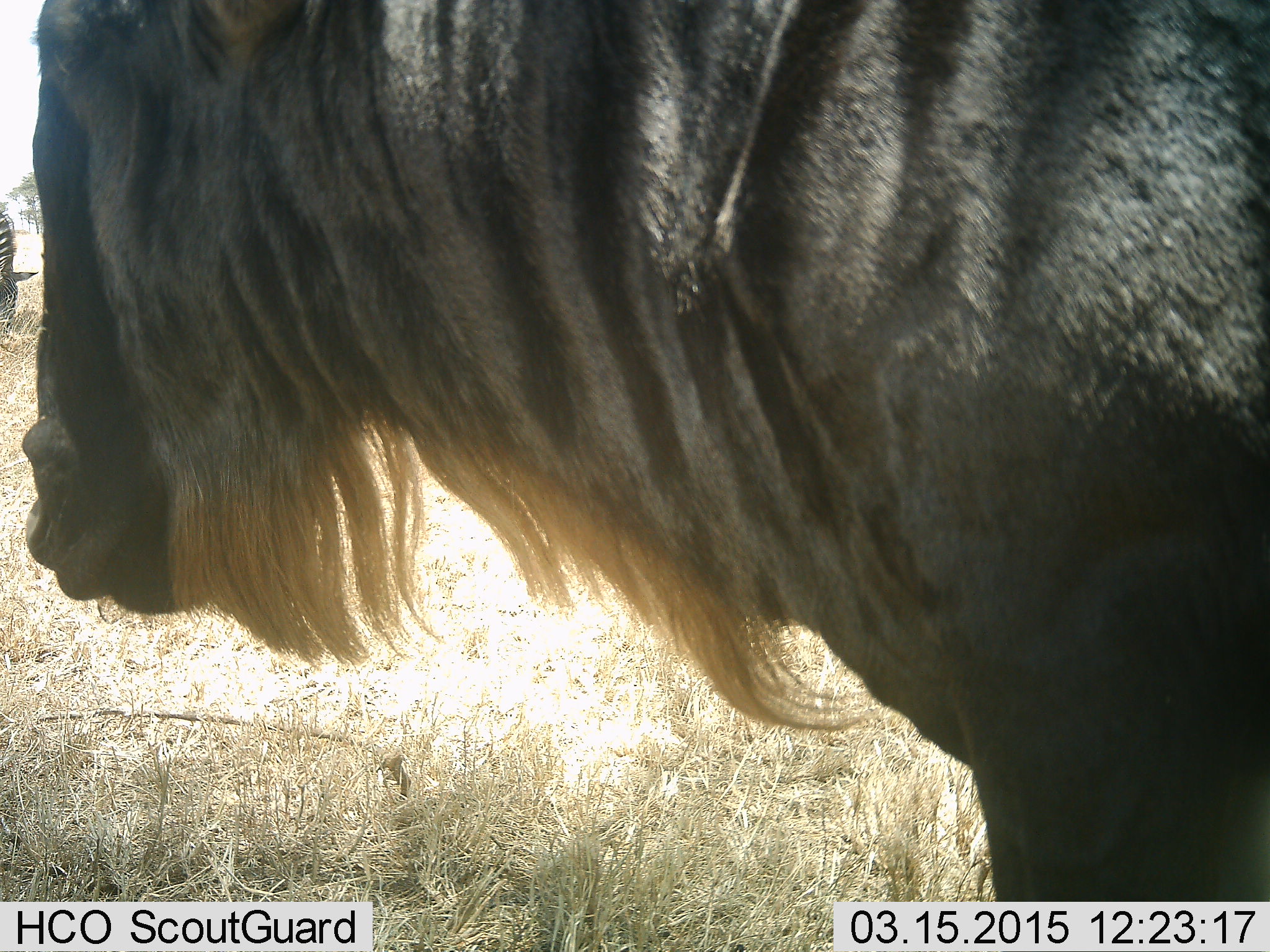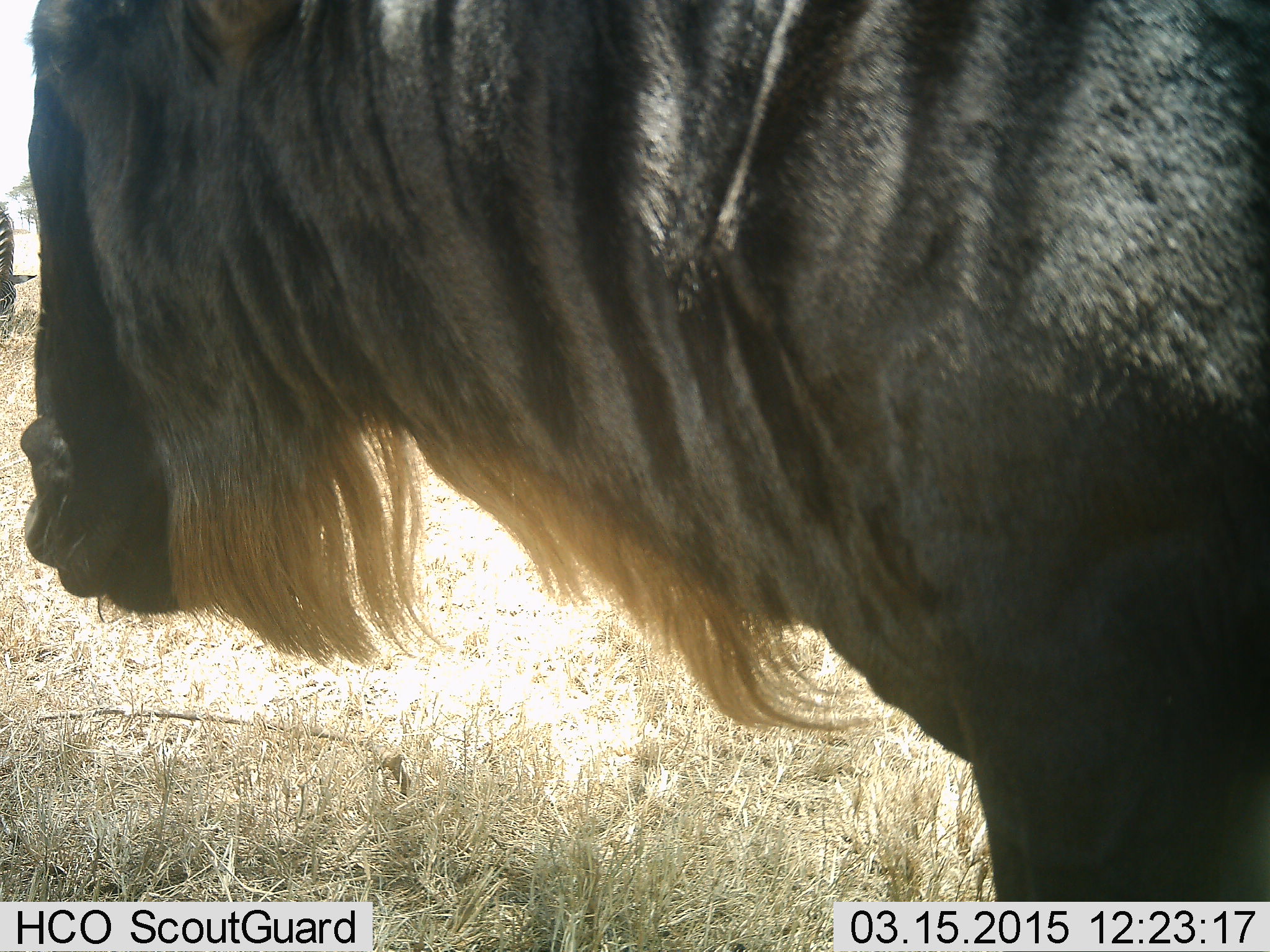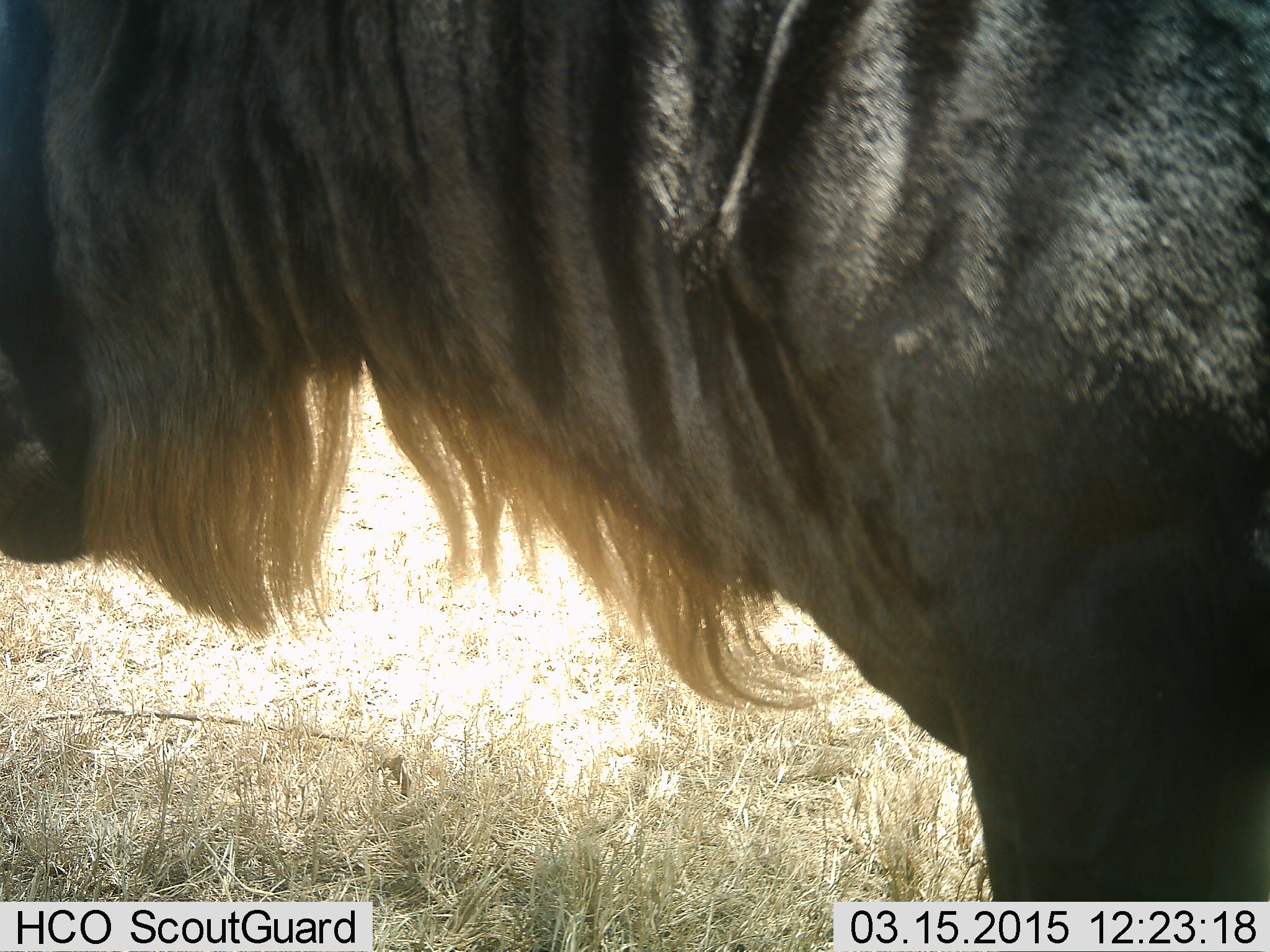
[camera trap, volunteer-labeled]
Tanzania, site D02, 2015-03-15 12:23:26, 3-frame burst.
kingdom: Animalia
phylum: Chordata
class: Mammalia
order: Artiodactyla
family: Bovidae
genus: Connochaetes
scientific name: Connochaetes taurinus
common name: blue wildebeest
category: wildebeest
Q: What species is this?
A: Wildebeest (blue wildebeest) (Connochaetes taurinus).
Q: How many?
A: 1.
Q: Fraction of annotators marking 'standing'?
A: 93%.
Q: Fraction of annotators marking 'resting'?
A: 0%.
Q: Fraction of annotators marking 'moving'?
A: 7%.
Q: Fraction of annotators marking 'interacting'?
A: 0%.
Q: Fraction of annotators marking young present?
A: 0%.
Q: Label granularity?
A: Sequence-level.